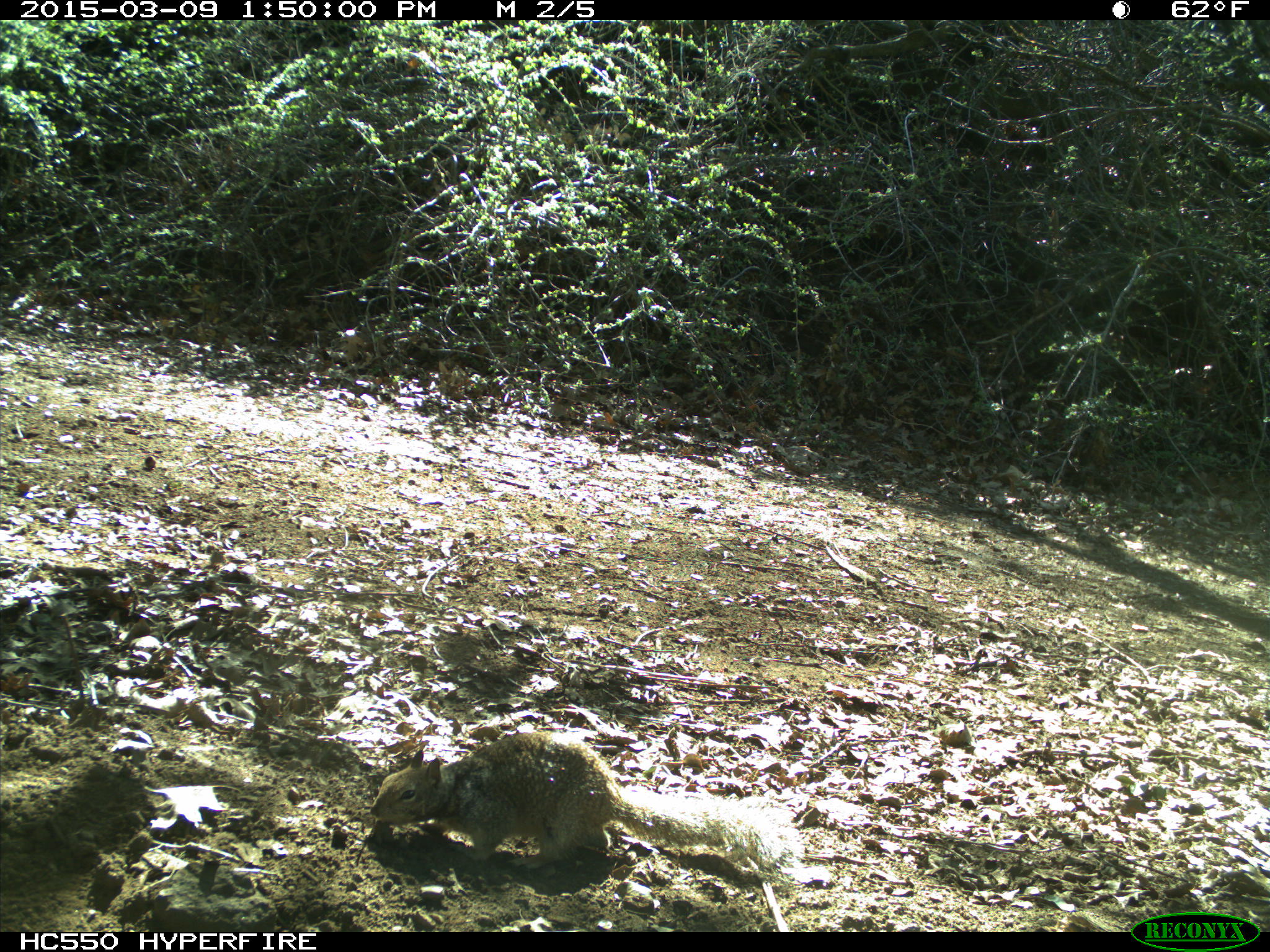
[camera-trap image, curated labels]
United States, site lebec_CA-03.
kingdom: Animalia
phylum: Chordata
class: Mammalia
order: Rodentia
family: Sciuridae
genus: Otospermophilus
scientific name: Otospermophilus beecheyi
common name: california ground squirrel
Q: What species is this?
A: Otospermophilus beecheyi (california ground squirrel).